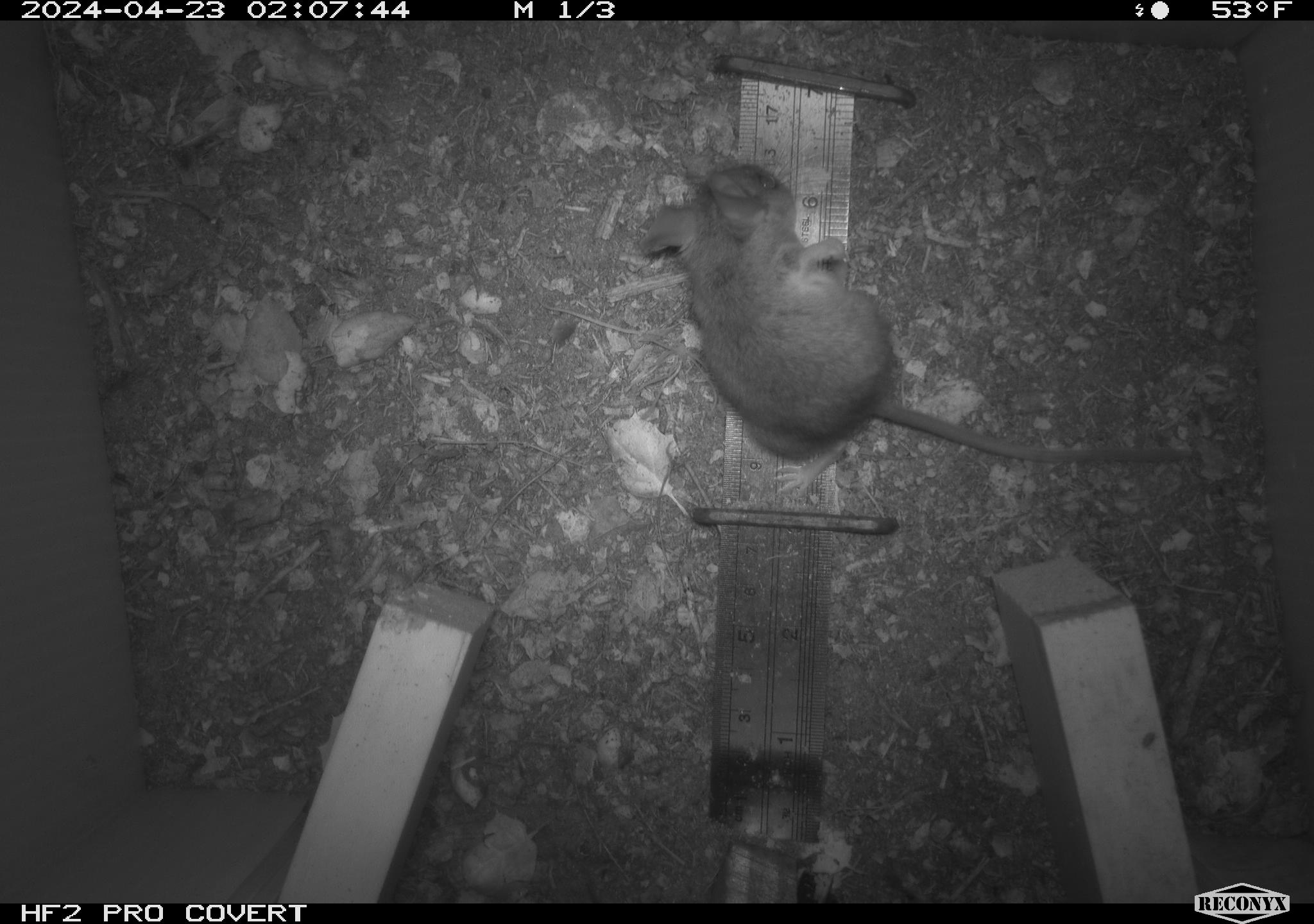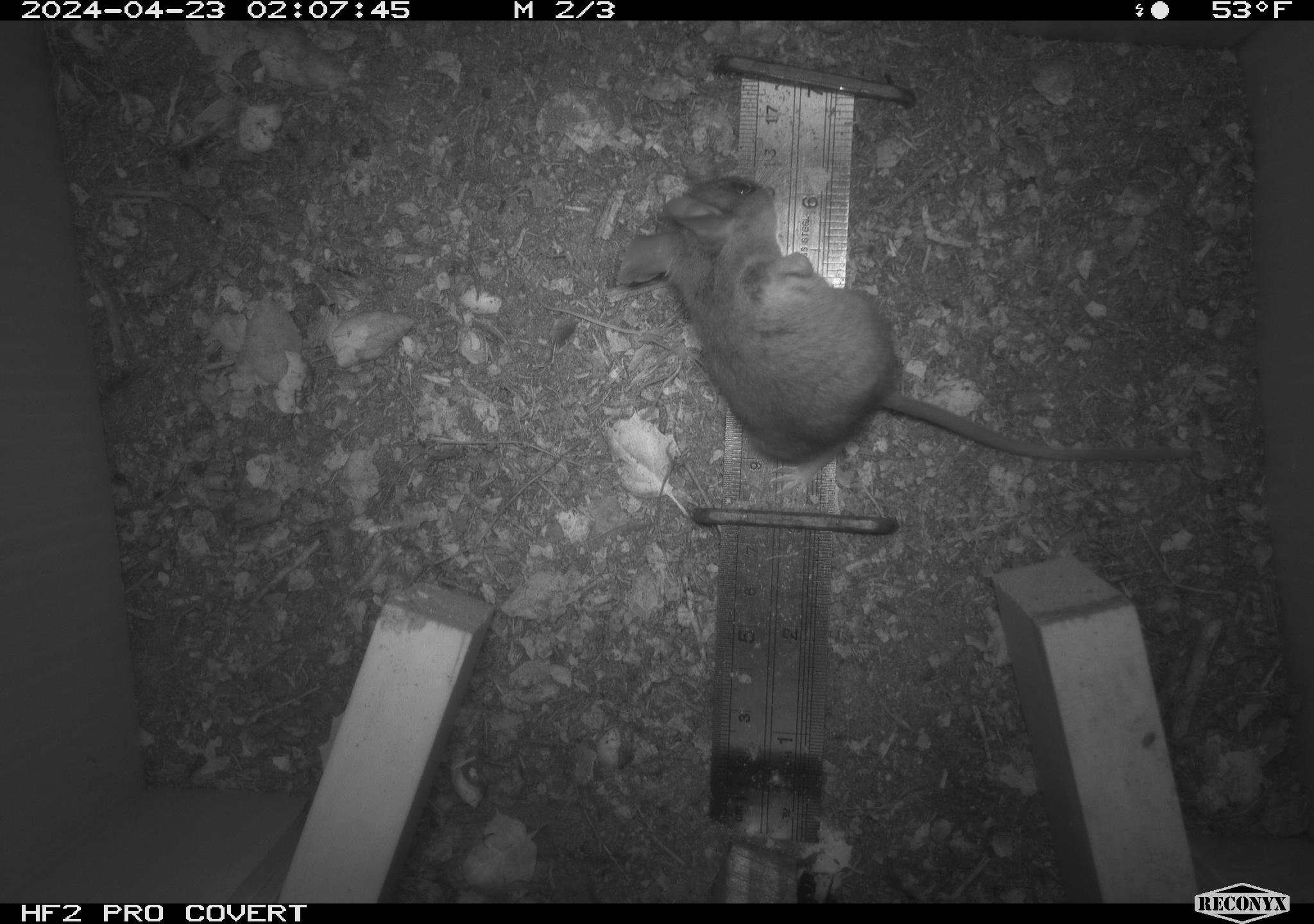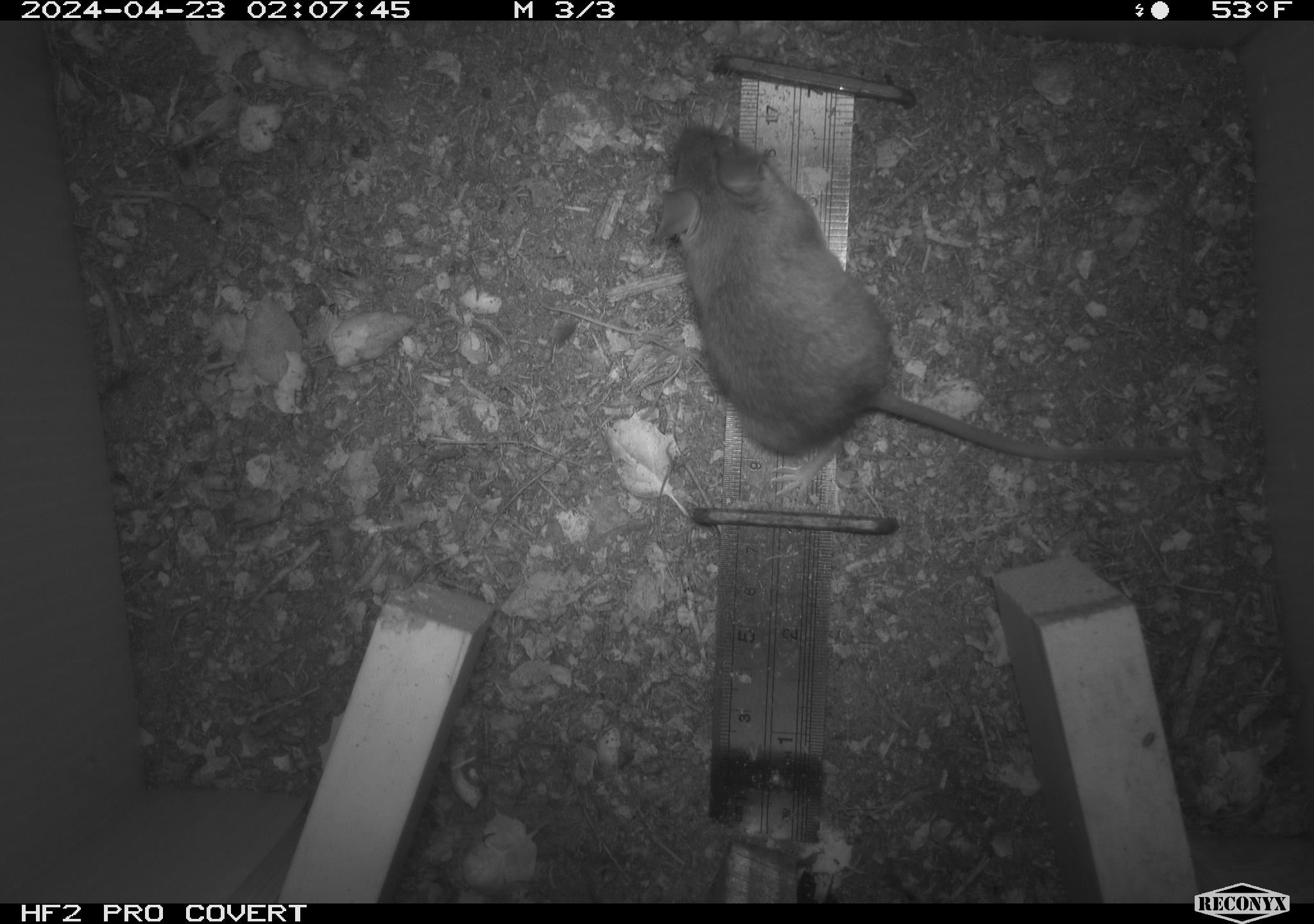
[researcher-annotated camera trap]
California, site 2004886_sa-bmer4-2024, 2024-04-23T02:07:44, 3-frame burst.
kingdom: Animalia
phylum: Chordata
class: Mammalia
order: Rodentia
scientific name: Rodentia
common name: mouse species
Mouse species (Rodentia).